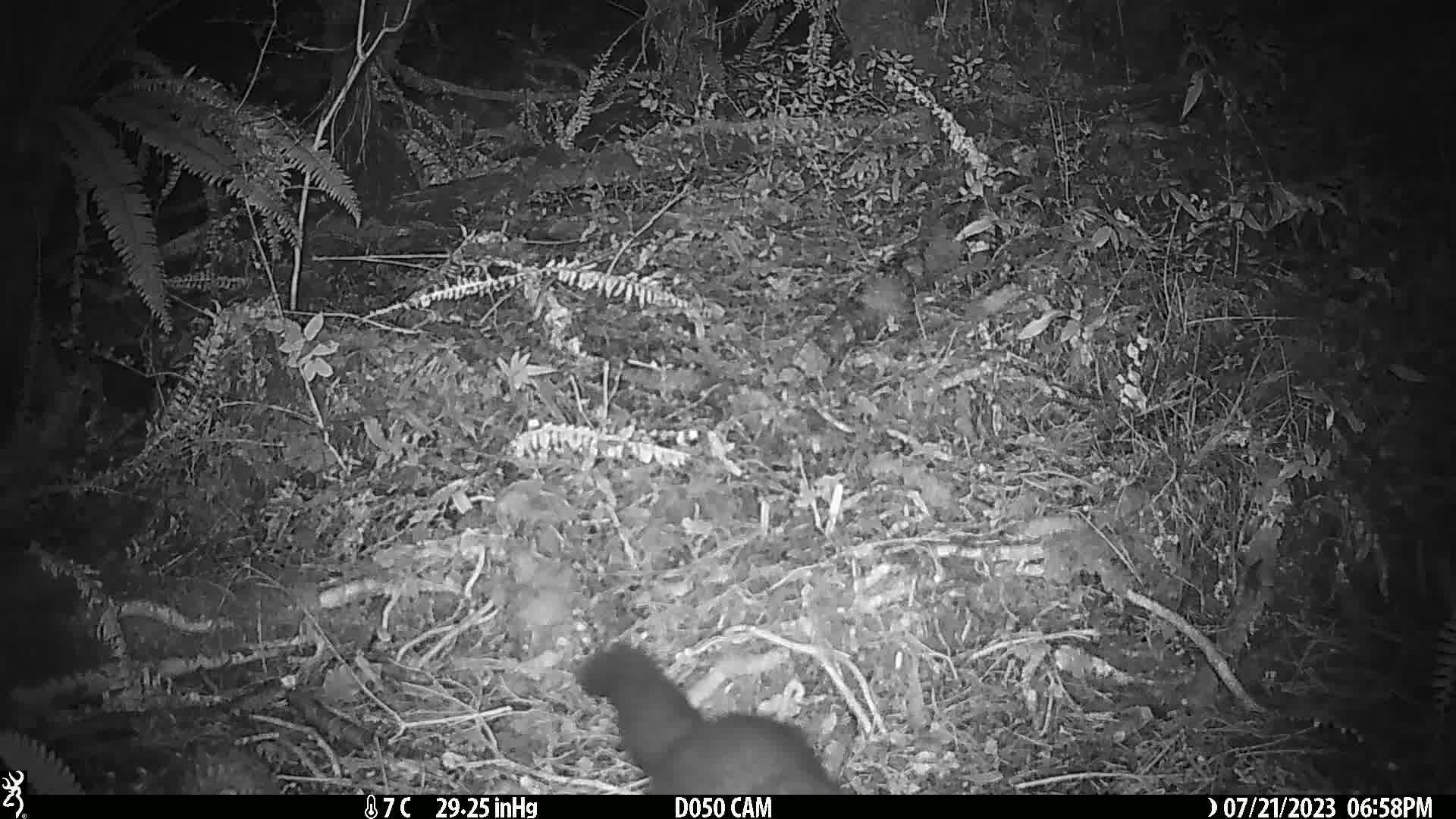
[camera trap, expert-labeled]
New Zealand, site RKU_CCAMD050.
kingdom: Animalia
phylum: Chordata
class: Mammalia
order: Diprotodontia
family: Phalangeridae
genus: Trichosurus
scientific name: Trichosurus vulpecula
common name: common brushtail possum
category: possum